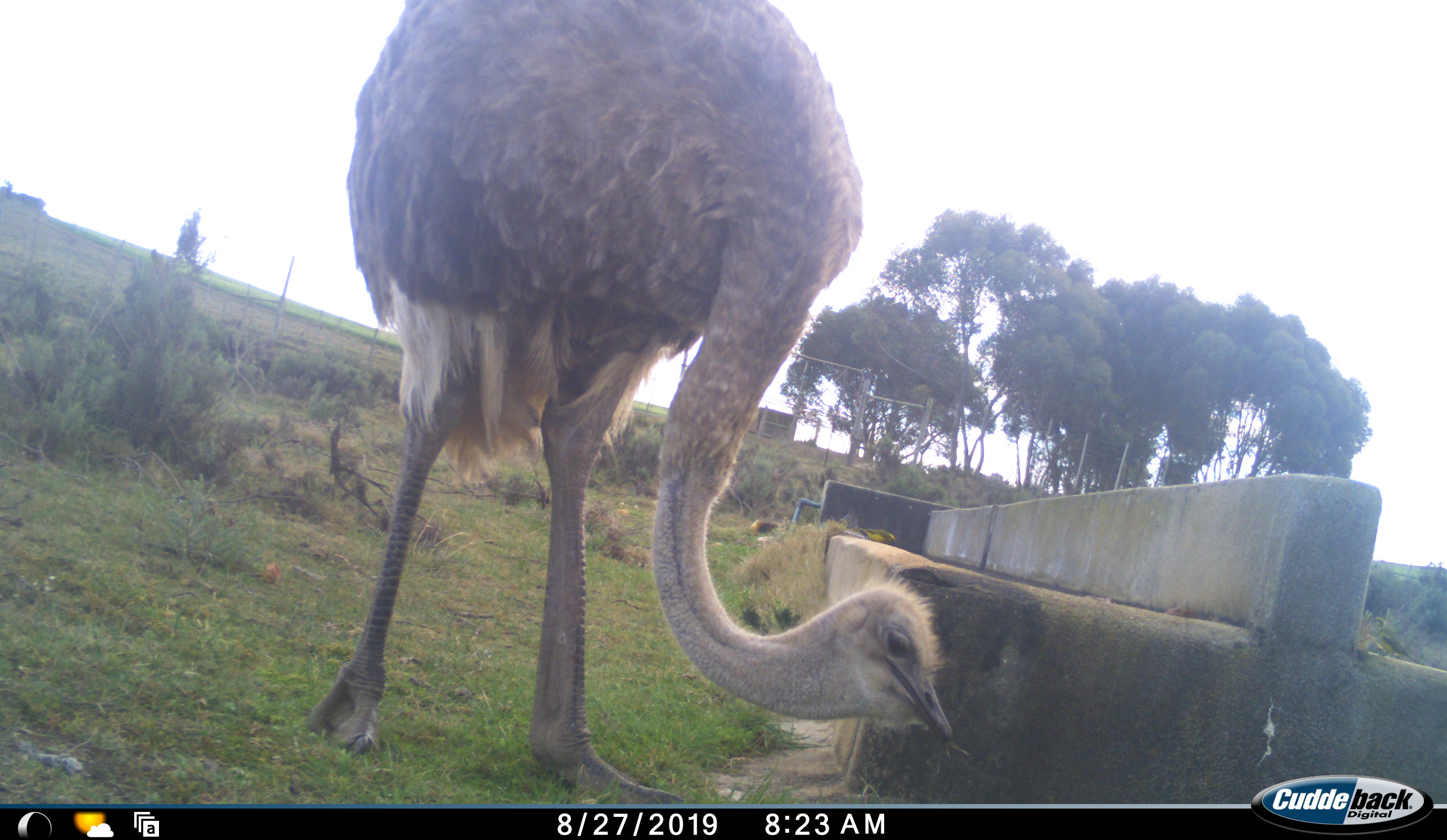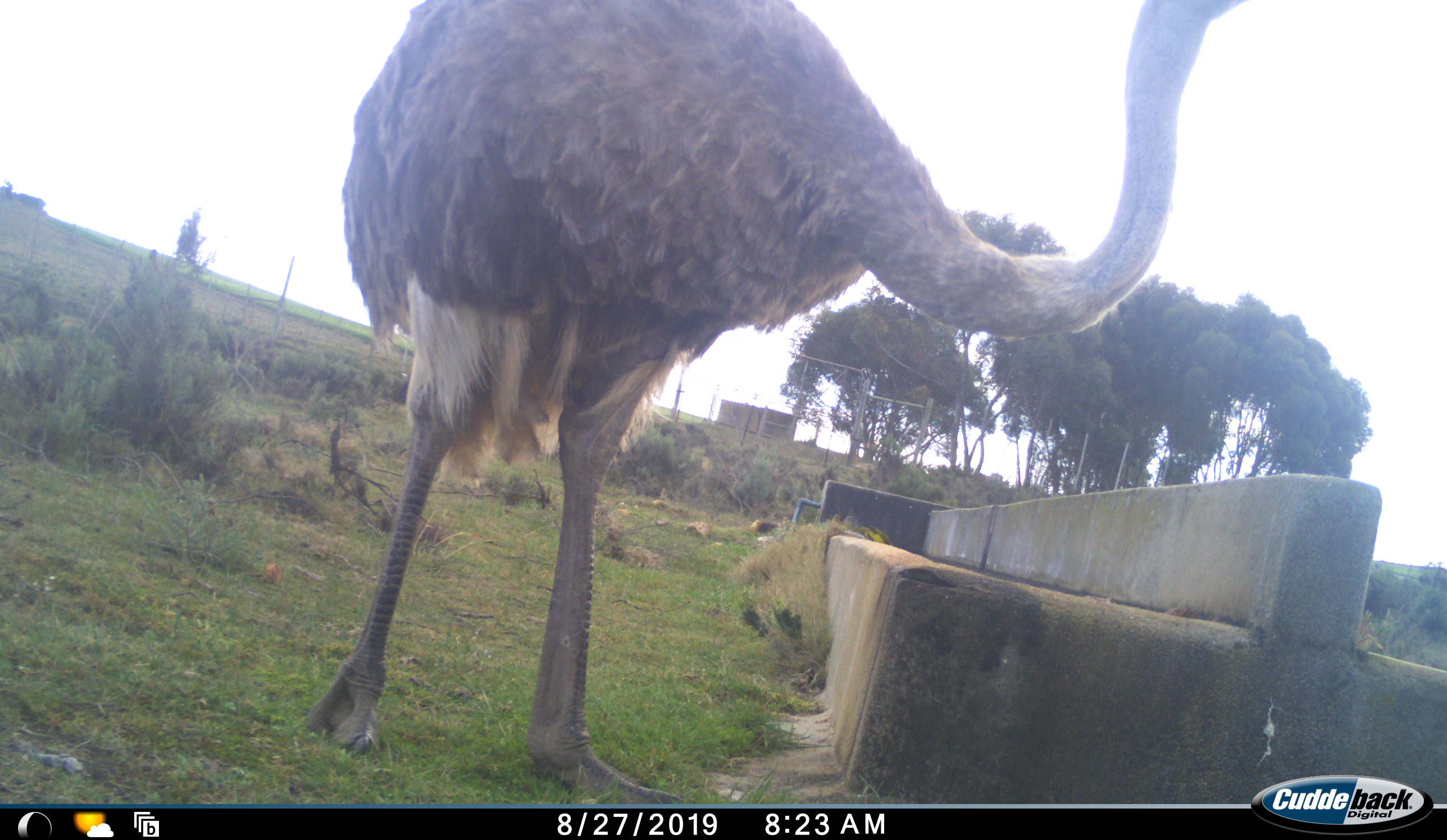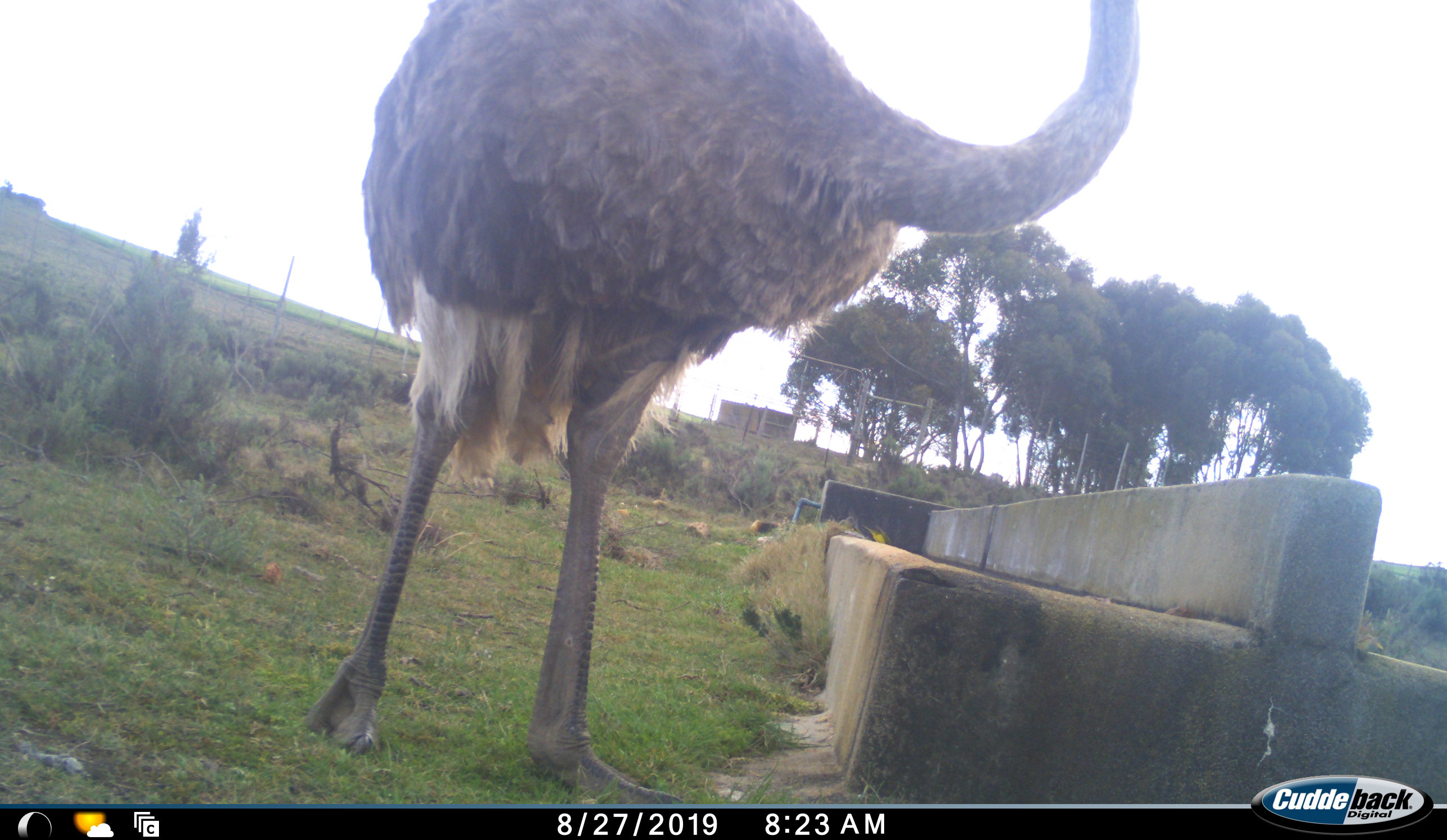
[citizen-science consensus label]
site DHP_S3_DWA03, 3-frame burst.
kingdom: Animalia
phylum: Chordata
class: Aves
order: Struthioniformes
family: Struthionidae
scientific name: Struthionidae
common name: ostrich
Ostrich (Struthionidae), count 1. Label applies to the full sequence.